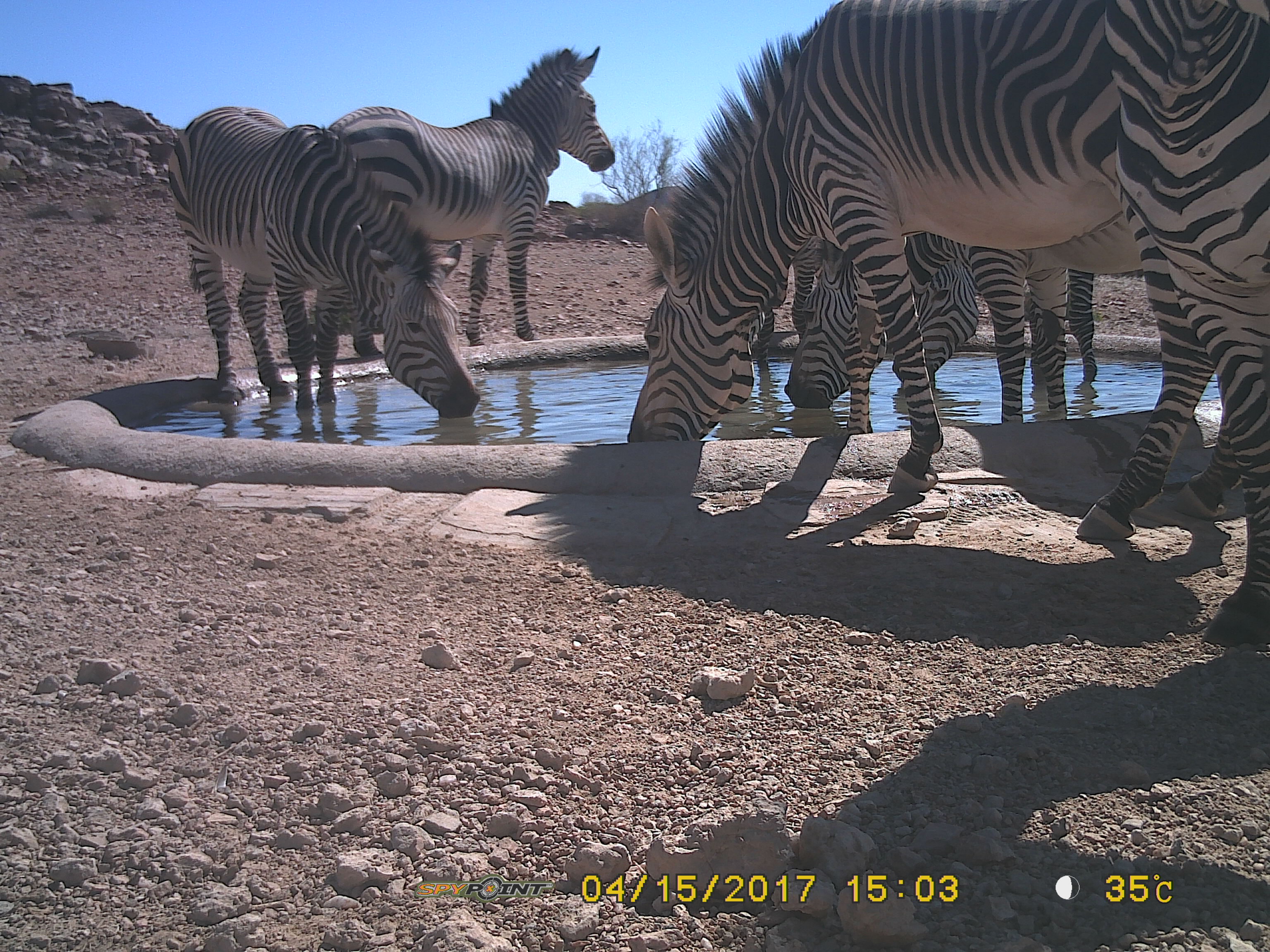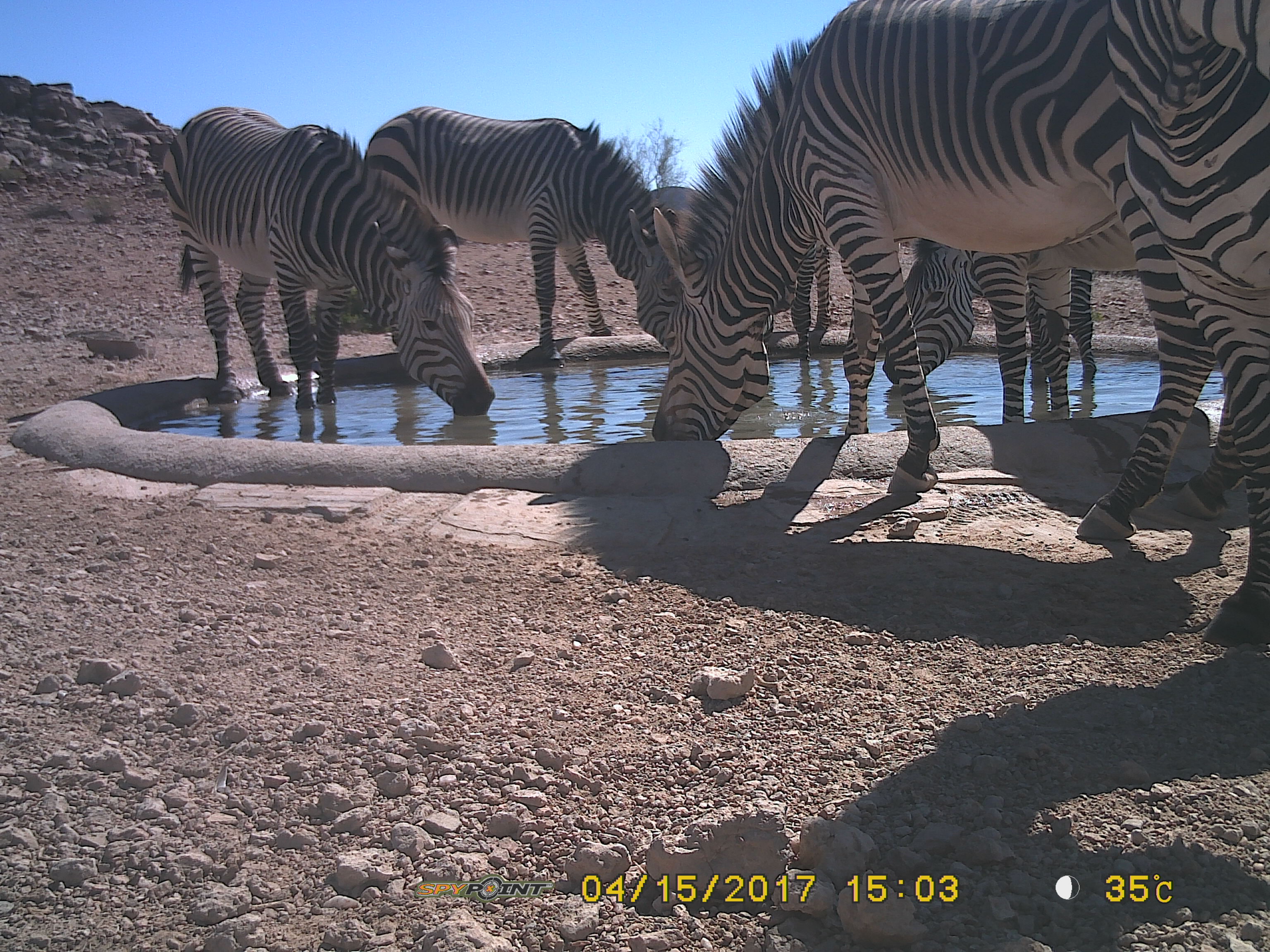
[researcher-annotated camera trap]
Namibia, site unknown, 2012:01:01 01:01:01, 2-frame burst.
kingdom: Animalia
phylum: Chordata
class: Mammalia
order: Perissodactyla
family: Equidae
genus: Equus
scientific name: Equus zebra hartmannae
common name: hartmann's mountain zebra